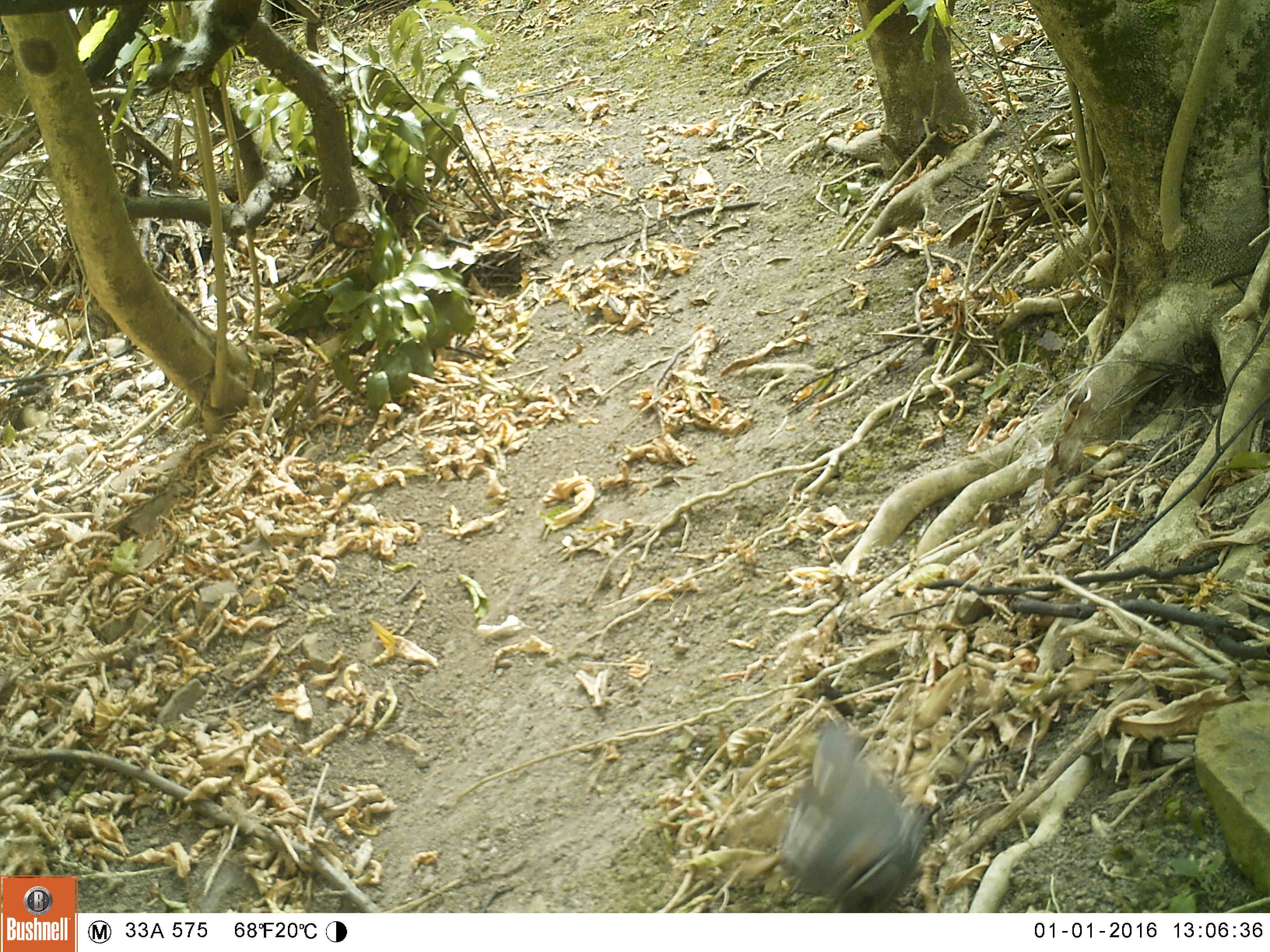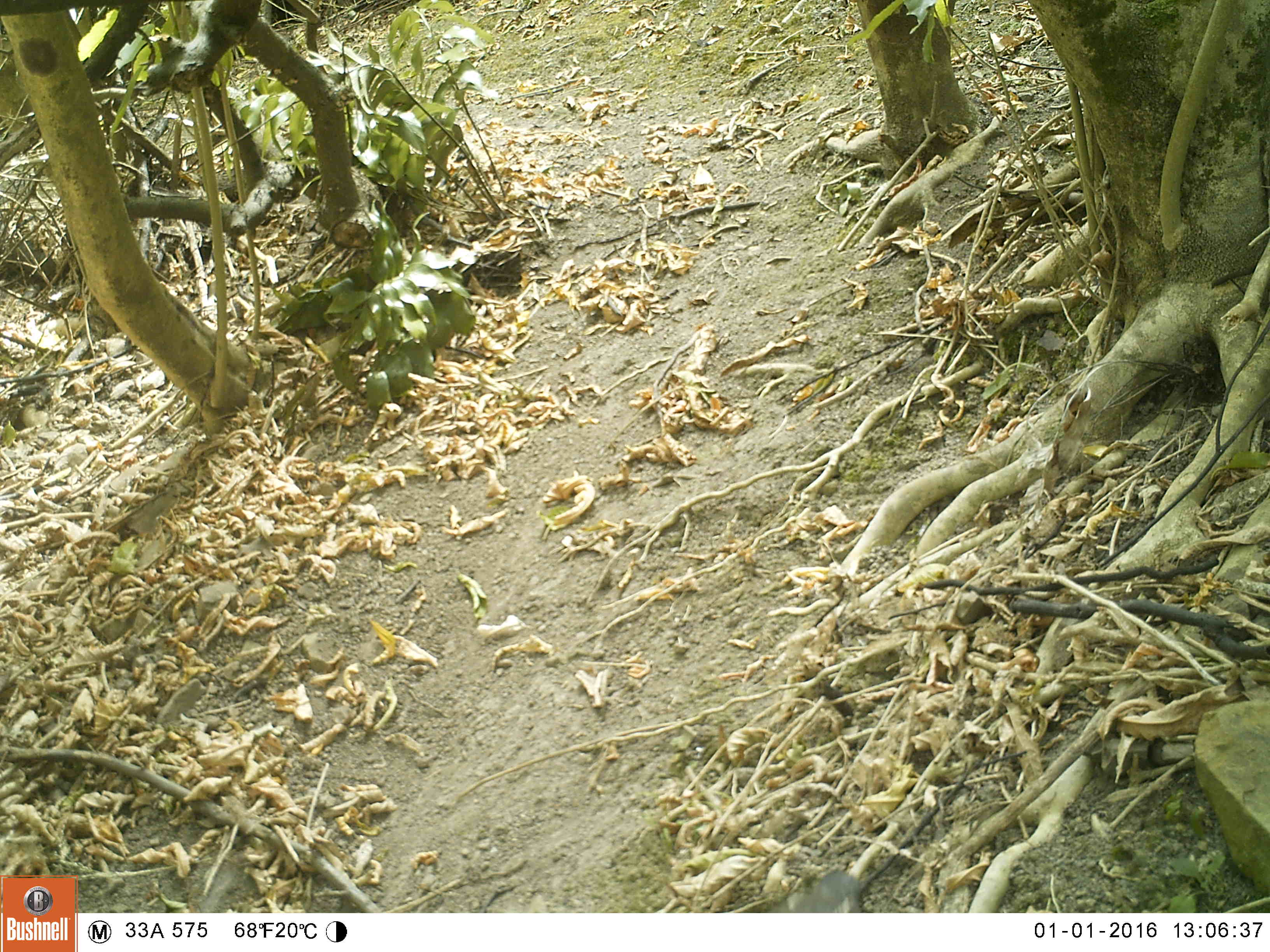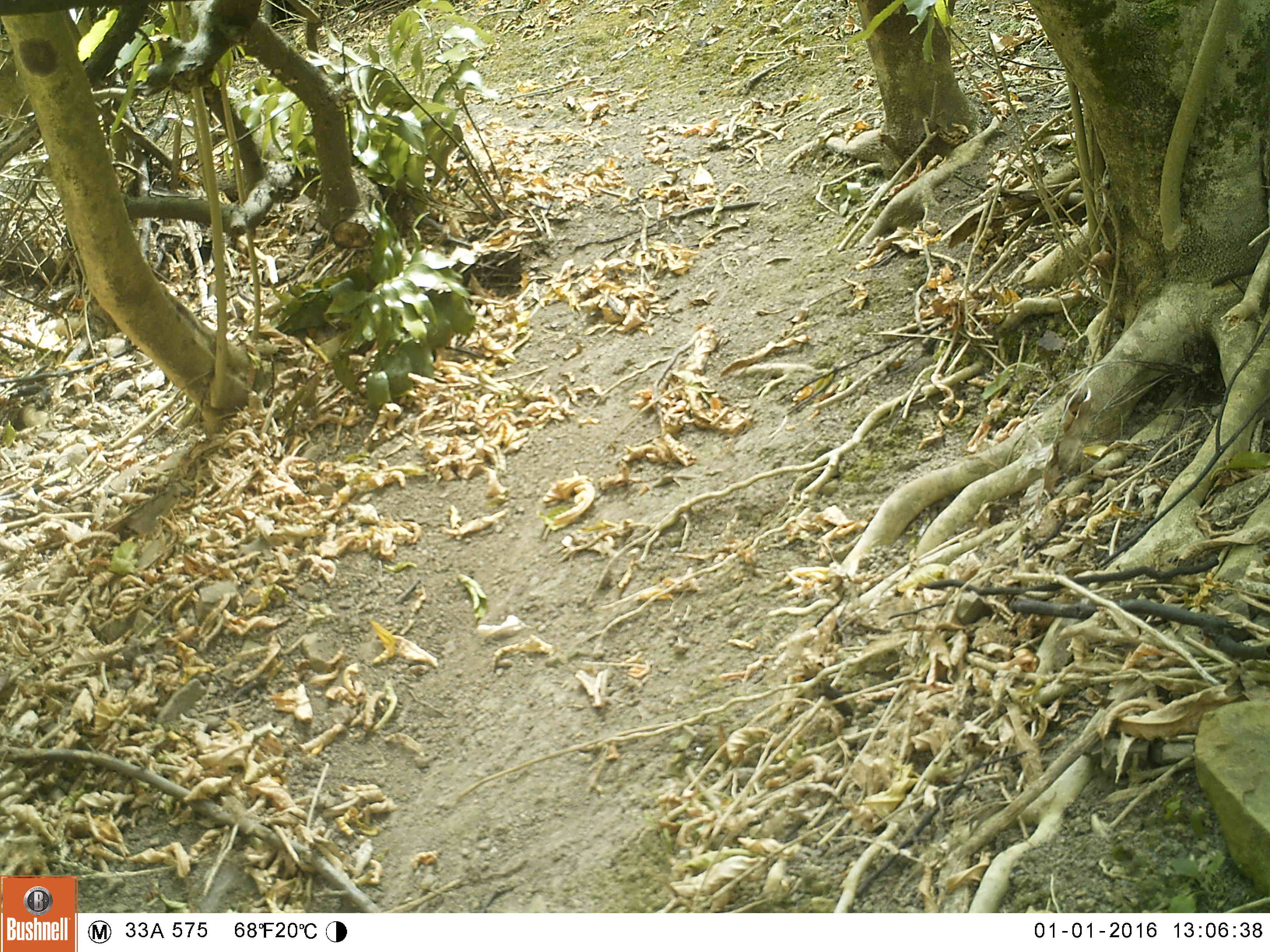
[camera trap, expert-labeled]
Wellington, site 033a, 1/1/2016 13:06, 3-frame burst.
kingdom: Animalia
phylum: Chordata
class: Aves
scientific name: Aves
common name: bird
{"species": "bird (Aves)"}